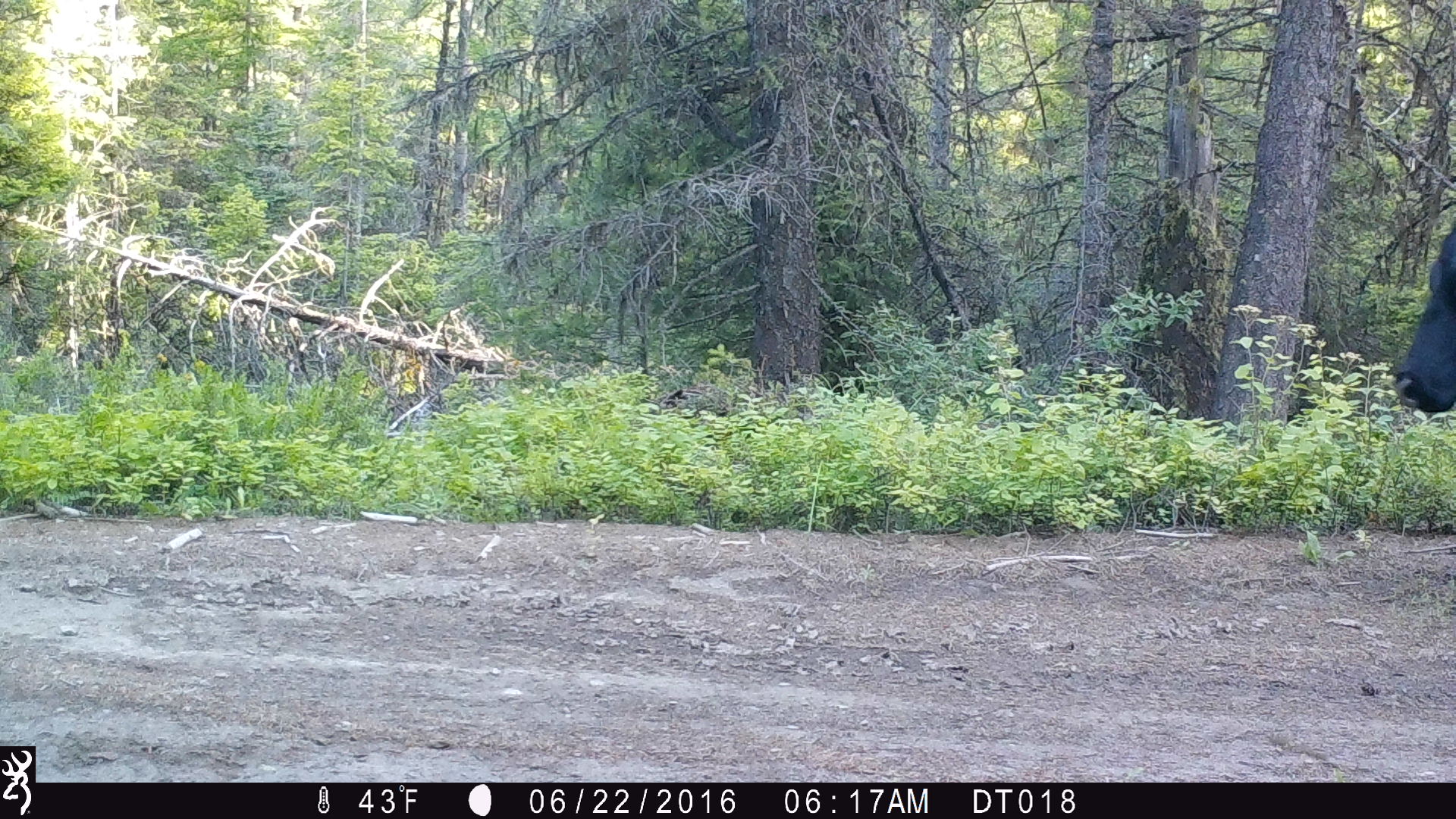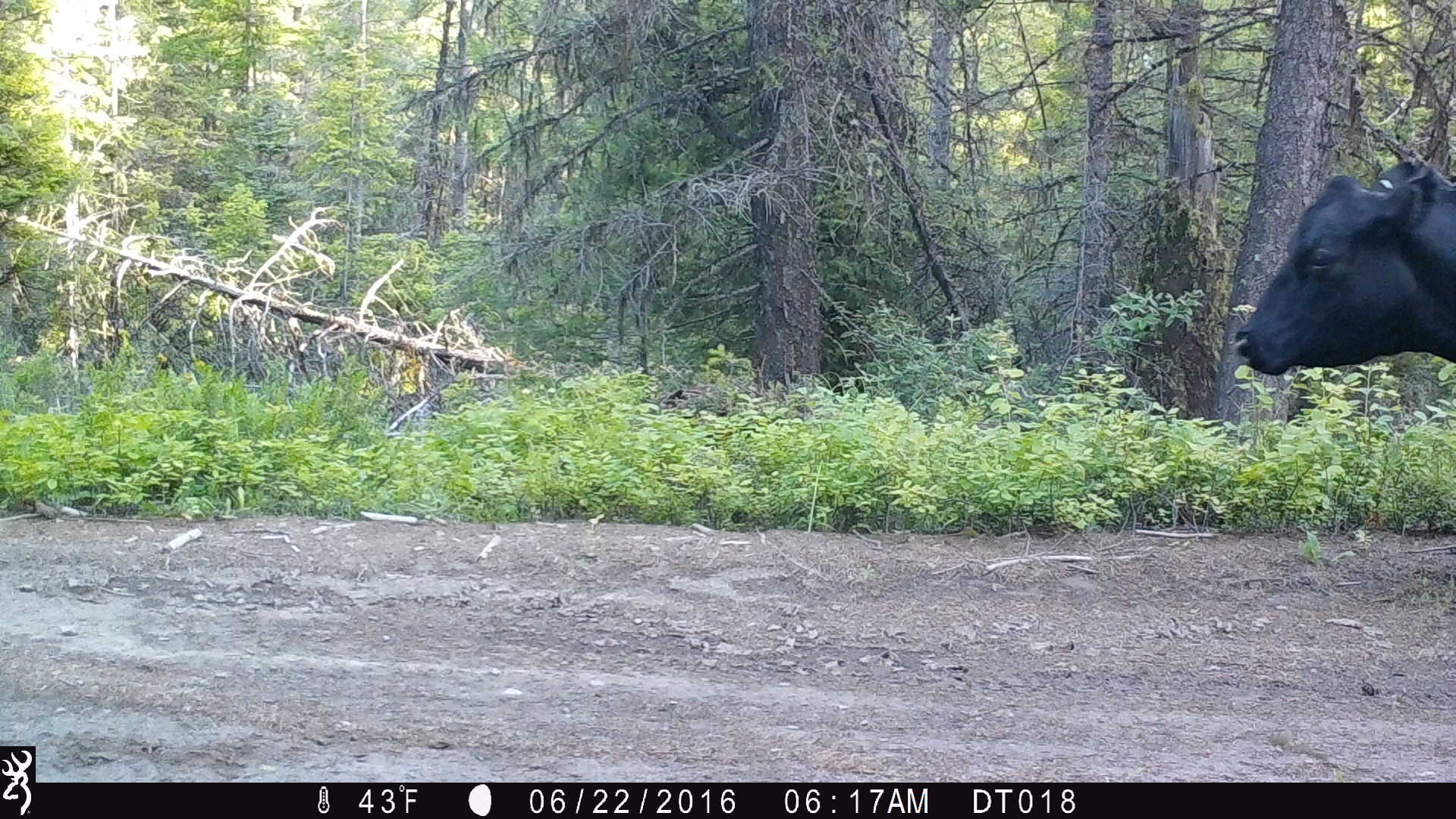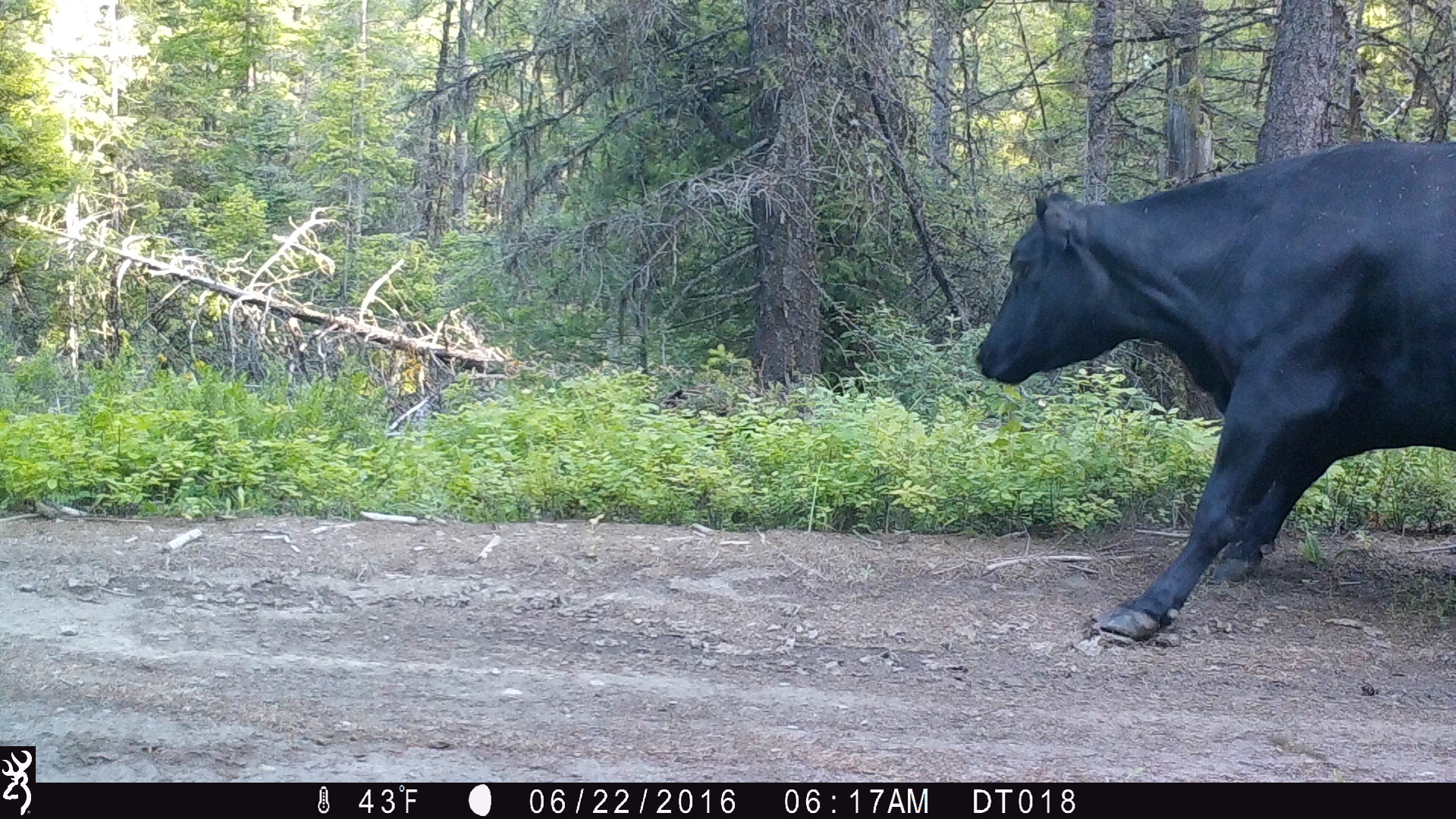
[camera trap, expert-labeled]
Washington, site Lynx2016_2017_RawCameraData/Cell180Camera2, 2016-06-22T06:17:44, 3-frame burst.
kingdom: Animalia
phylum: Chordata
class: Mammalia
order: Artiodactyla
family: Bovidae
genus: Bos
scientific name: Bos taurus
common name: domestic cattle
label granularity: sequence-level